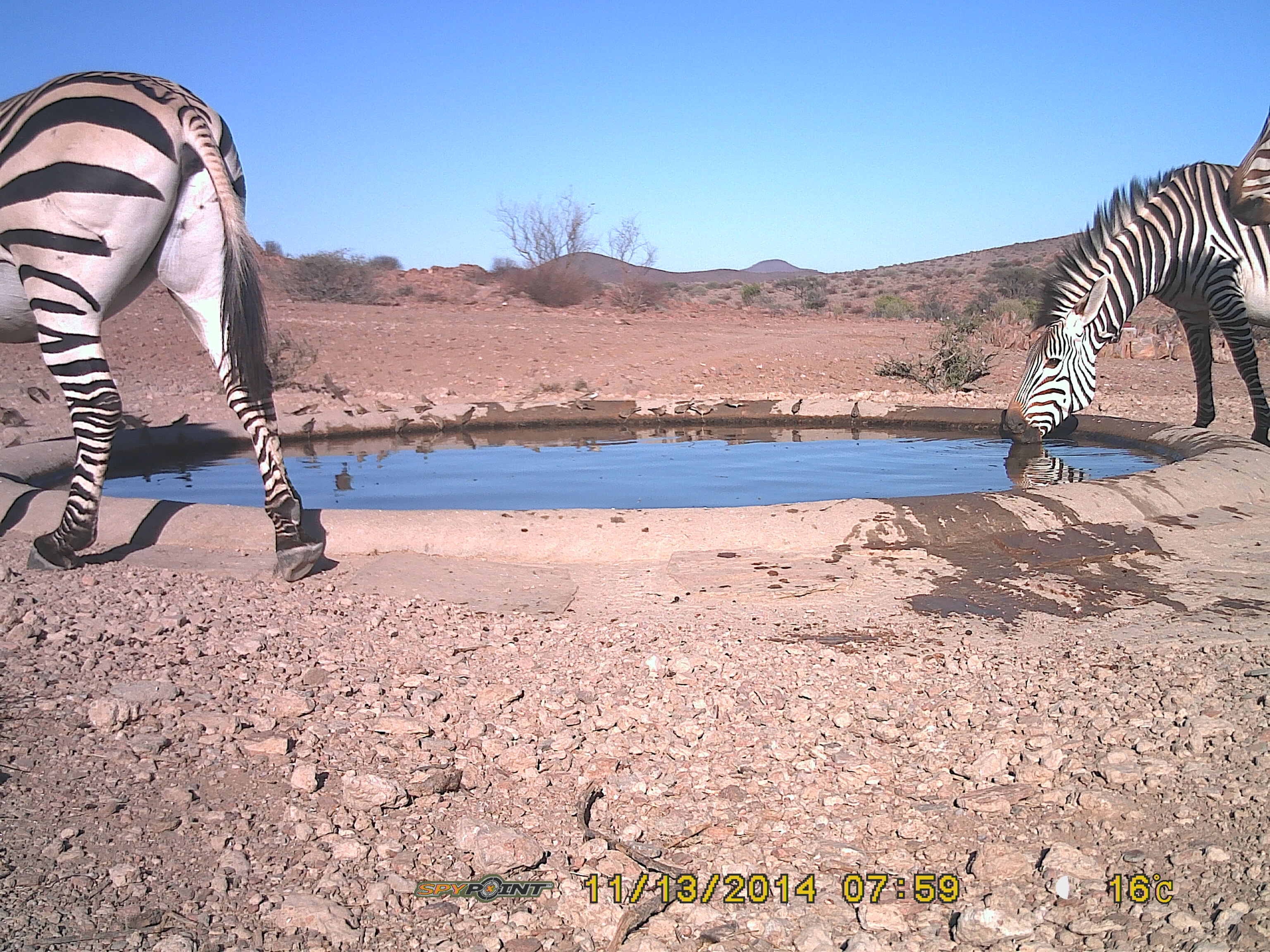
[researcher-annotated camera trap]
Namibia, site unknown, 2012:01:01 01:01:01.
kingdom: Animalia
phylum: Chordata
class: Mammalia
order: Perissodactyla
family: Equidae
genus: Equus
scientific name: Equus zebra hartmannae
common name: hartmann's mountain zebra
Equus zebra hartmannae (hartmann's mountain zebra).